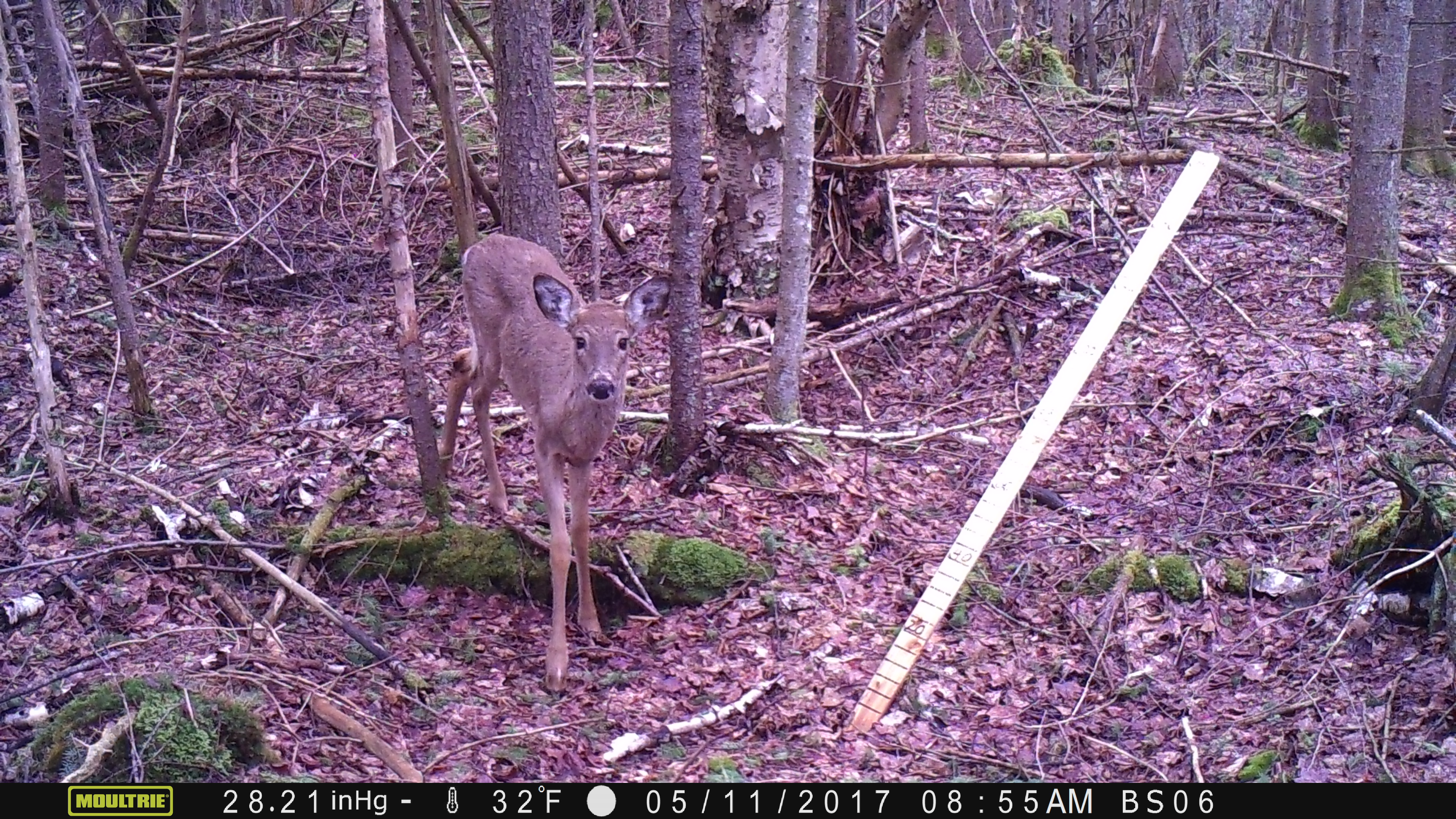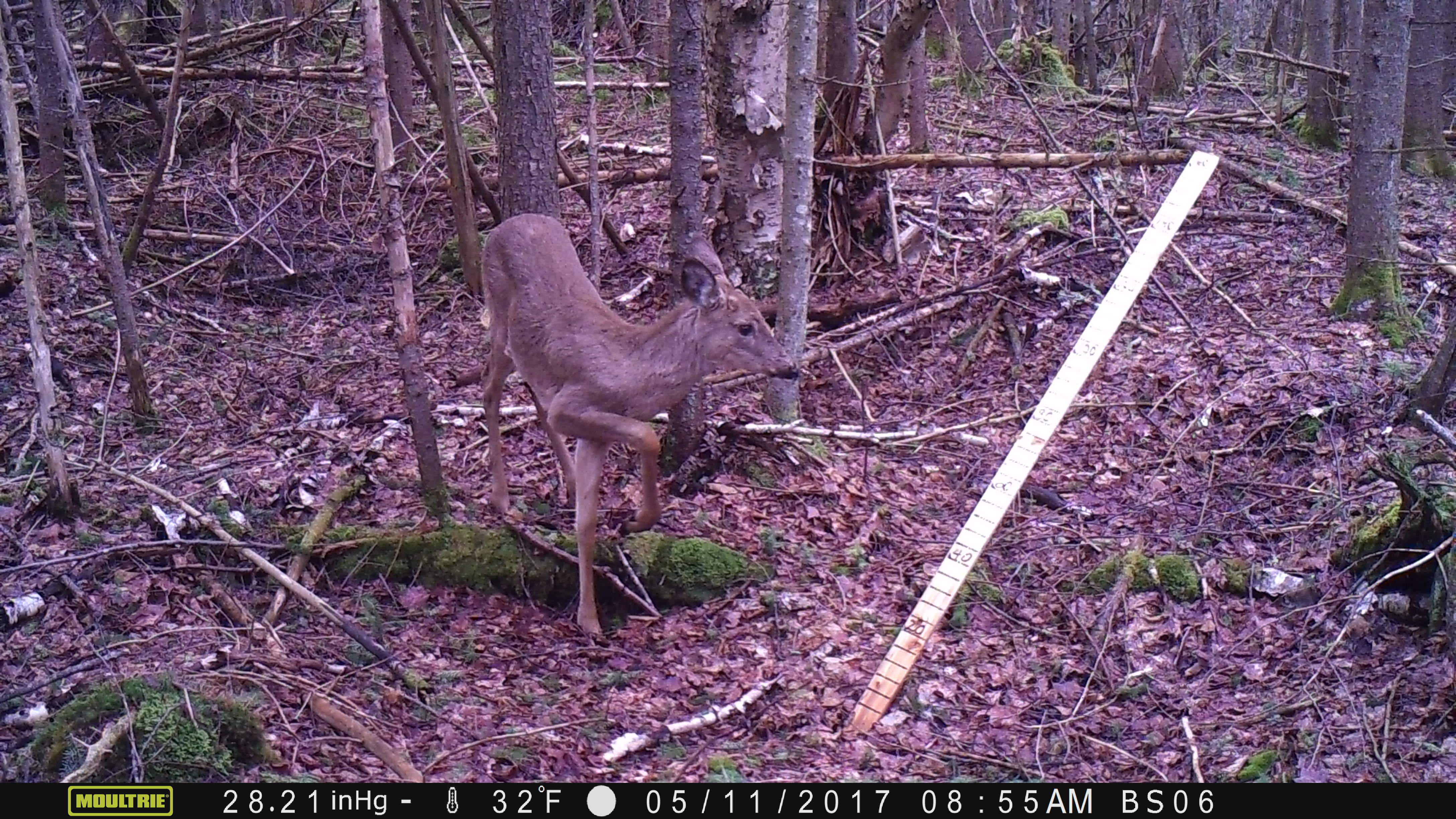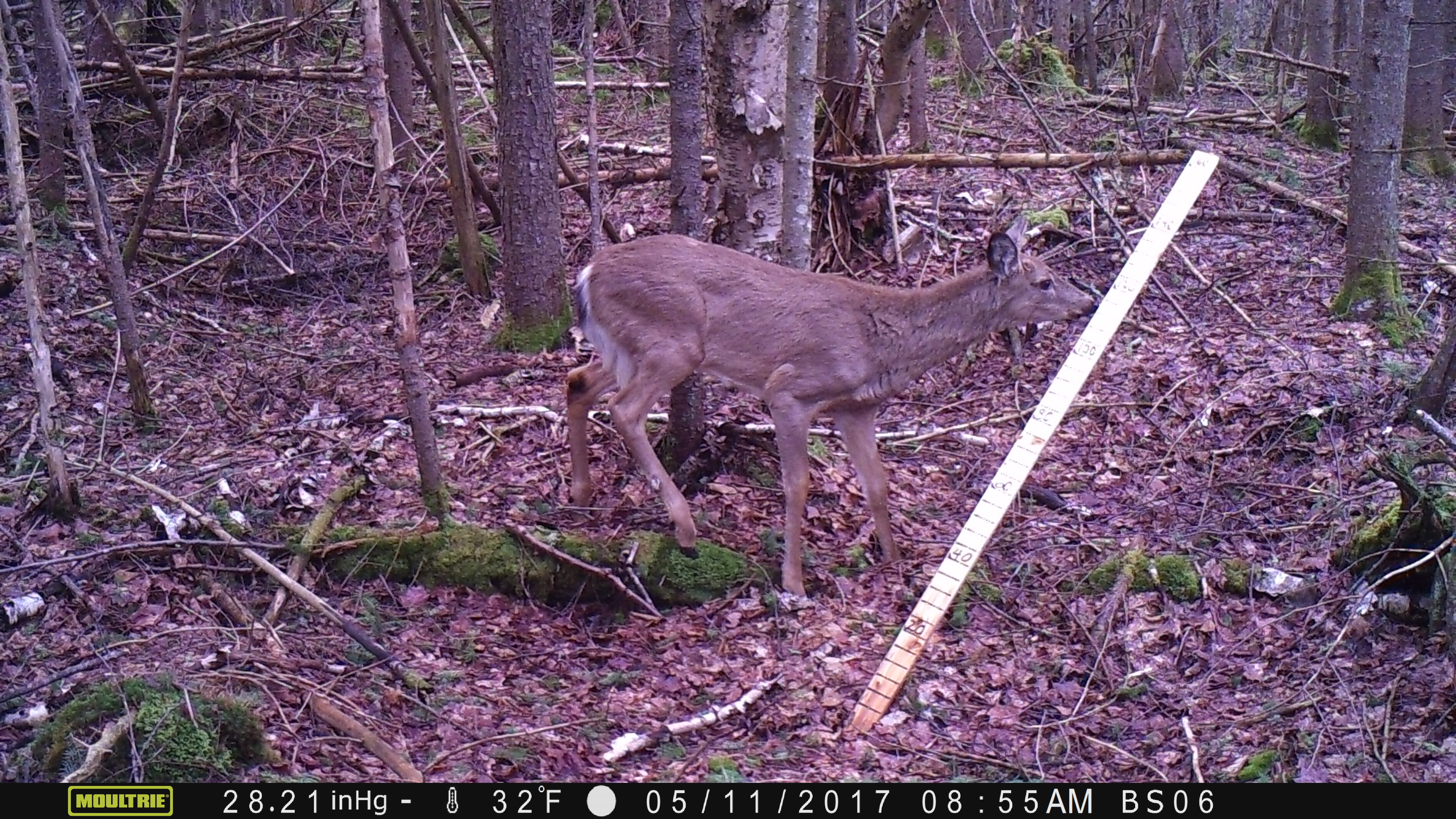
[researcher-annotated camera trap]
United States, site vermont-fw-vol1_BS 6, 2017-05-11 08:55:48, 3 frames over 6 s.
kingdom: Animalia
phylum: Chordata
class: Mammalia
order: Artiodactyla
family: Cervidae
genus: Odocoileus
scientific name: Odocoileus virginianus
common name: white-tailed deer